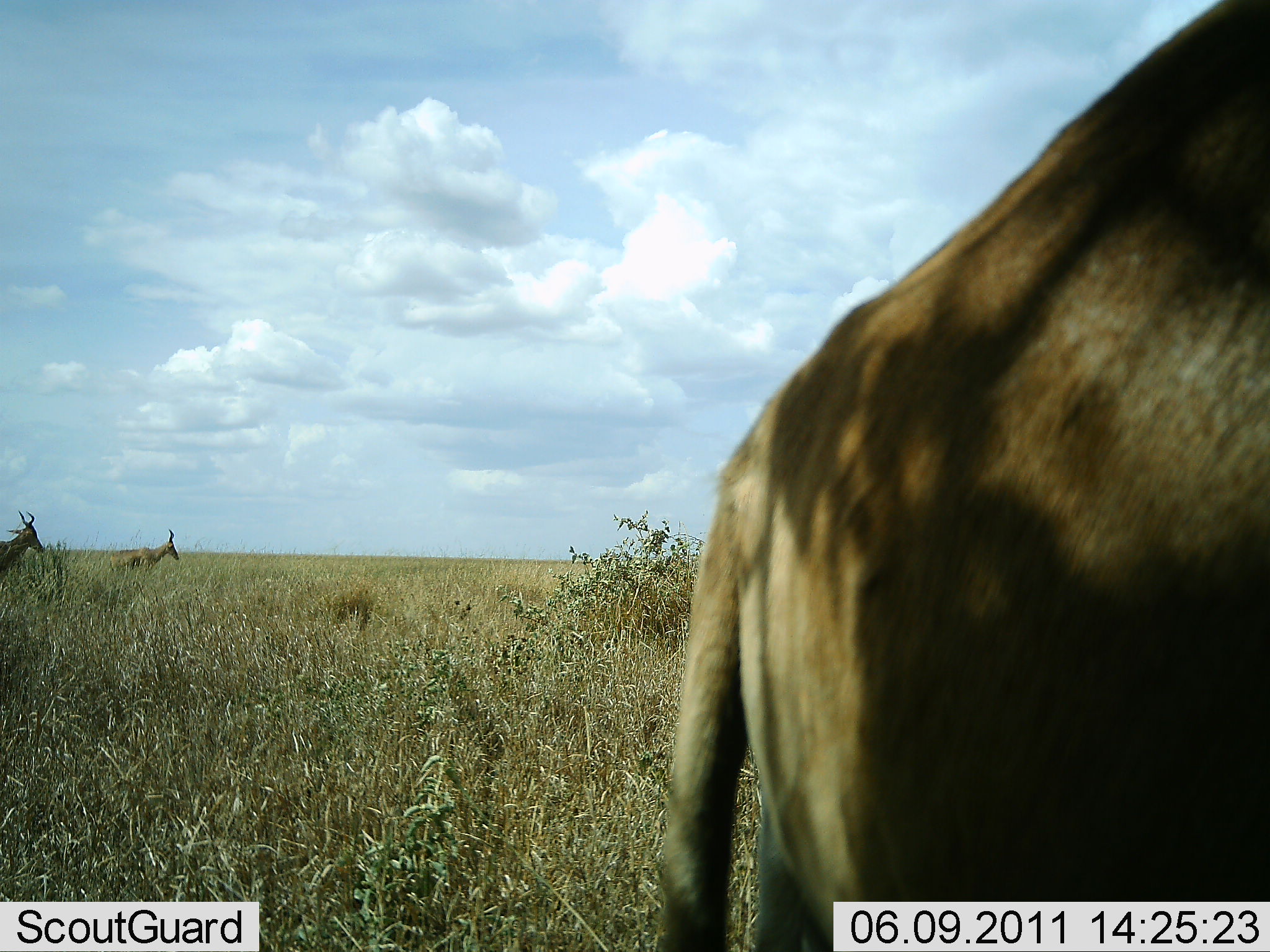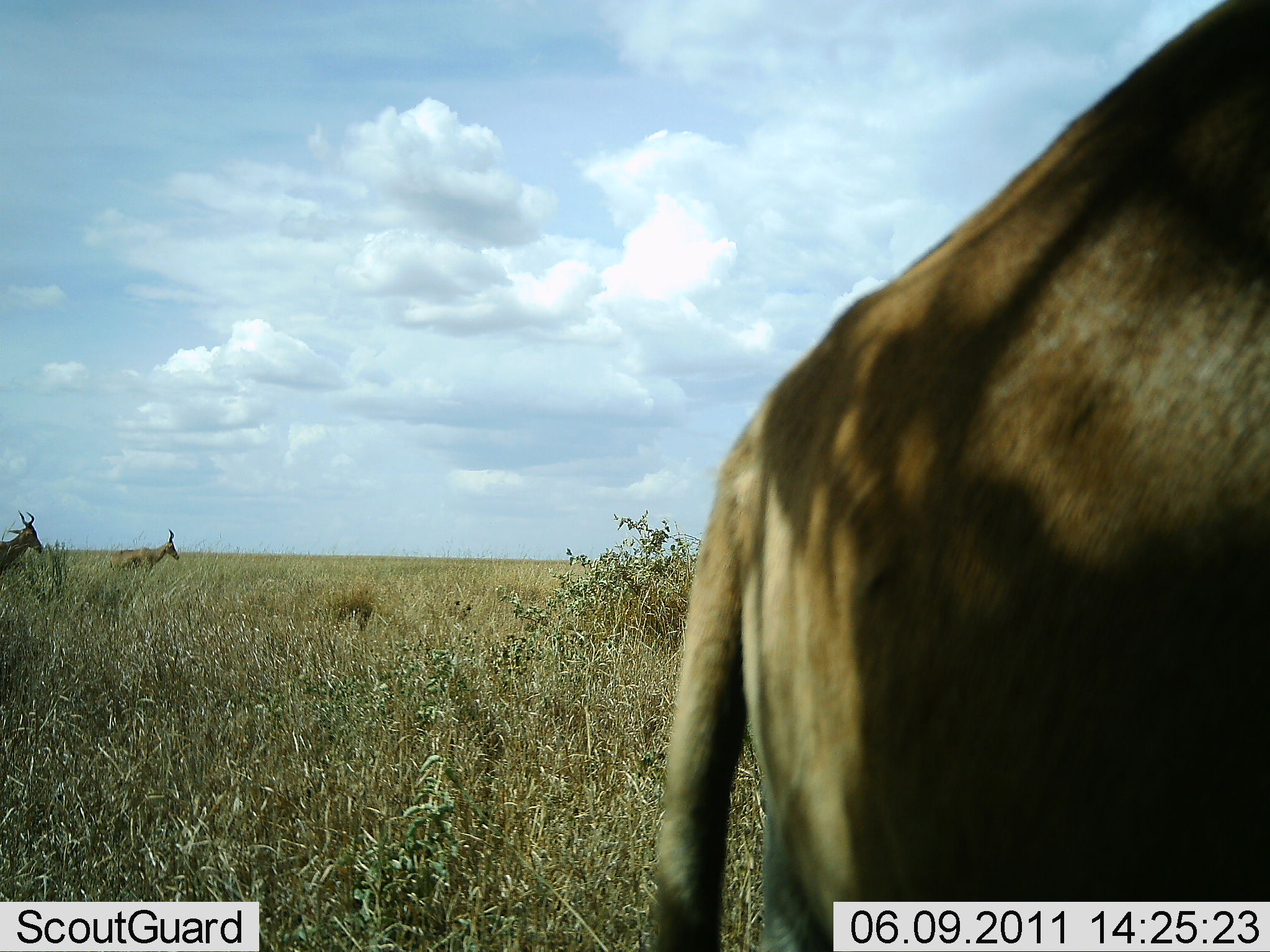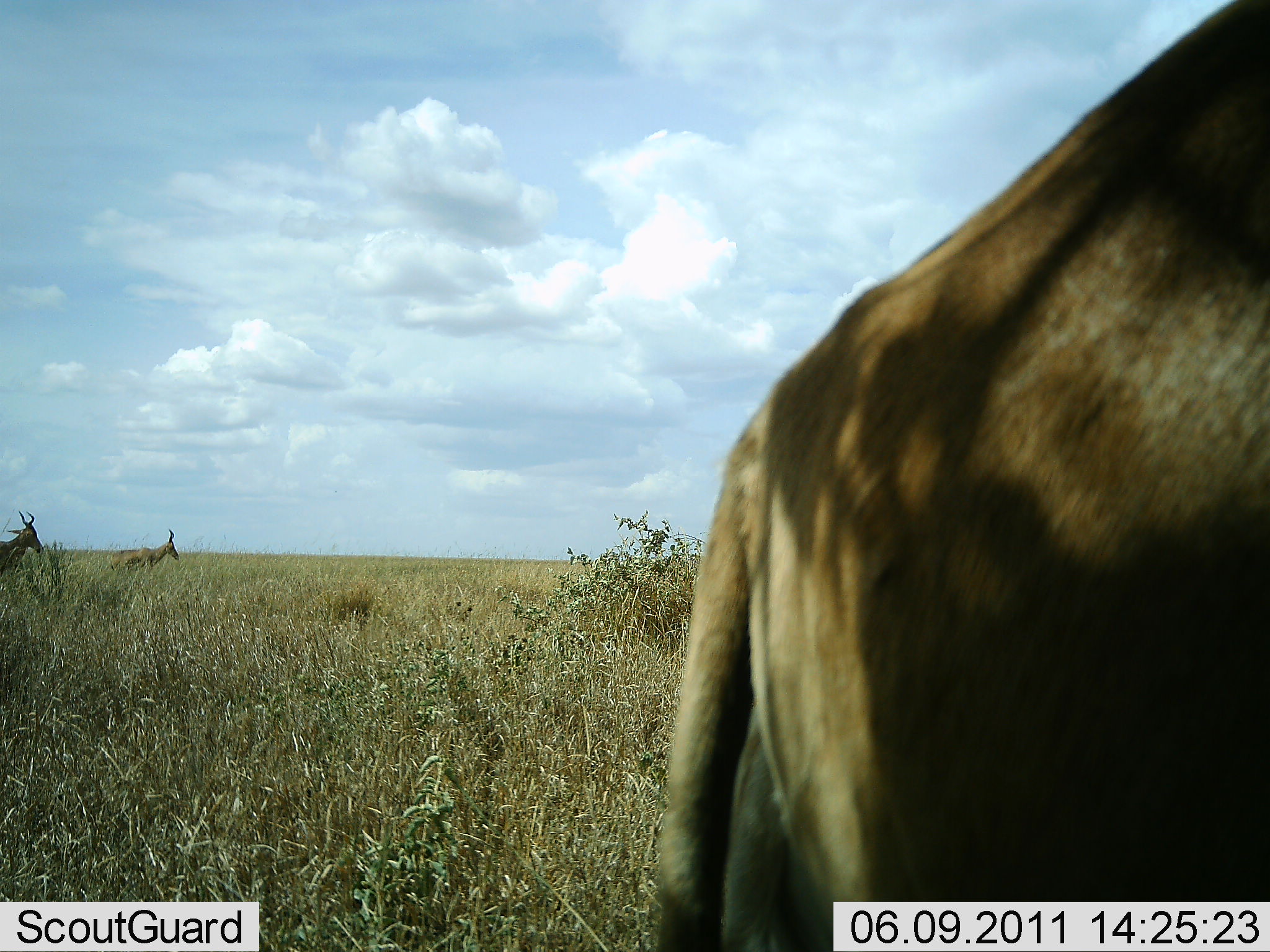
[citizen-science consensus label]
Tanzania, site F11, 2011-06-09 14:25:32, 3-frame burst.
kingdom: Animalia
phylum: Chordata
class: Mammalia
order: Artiodactyla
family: Bovidae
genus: Alcelaphus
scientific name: Alcelaphus buselaphus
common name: hartebeest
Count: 3.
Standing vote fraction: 100%.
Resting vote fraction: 0%.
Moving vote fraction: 0%.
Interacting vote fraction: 0%.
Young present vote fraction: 0%.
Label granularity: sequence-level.